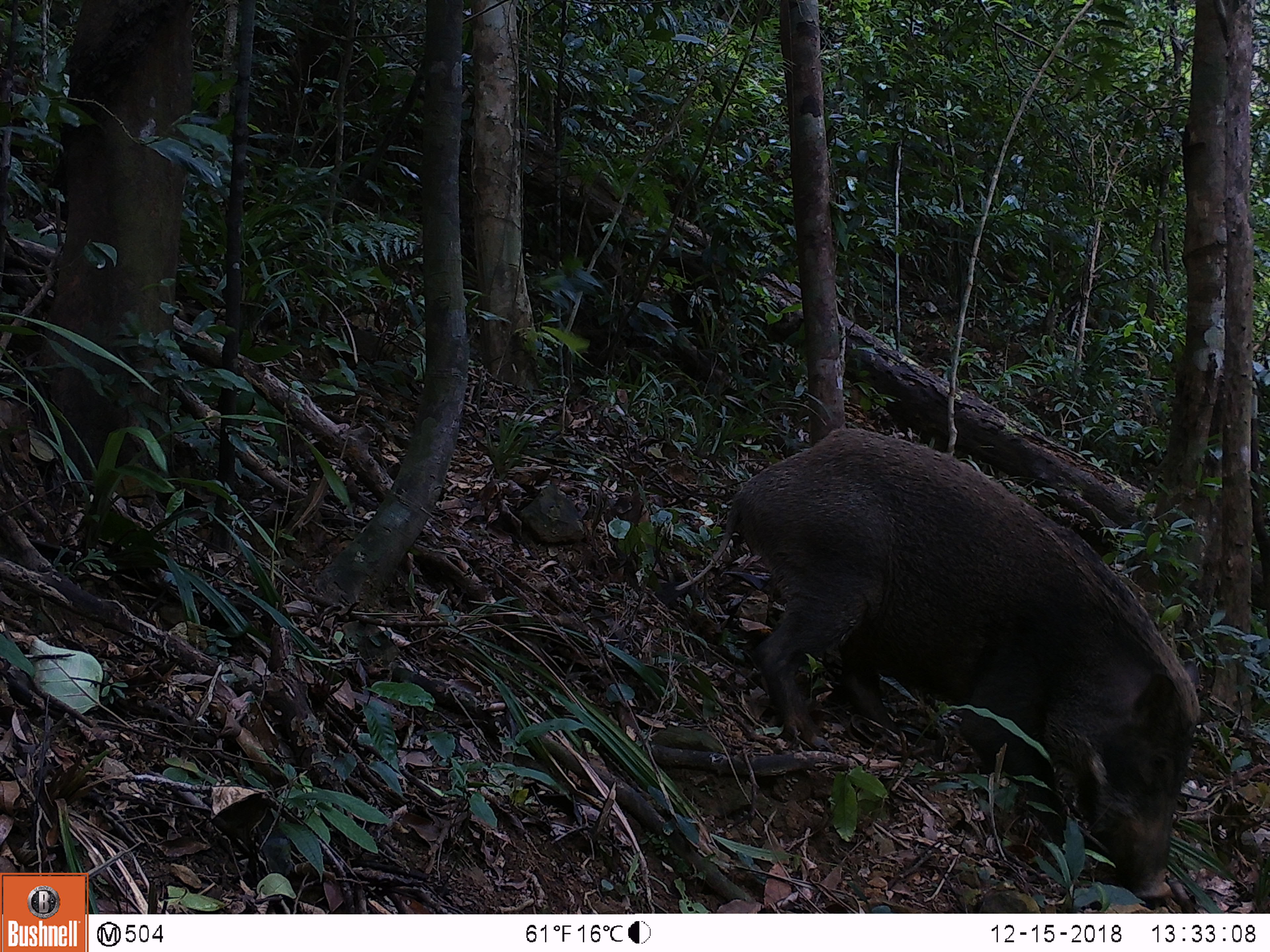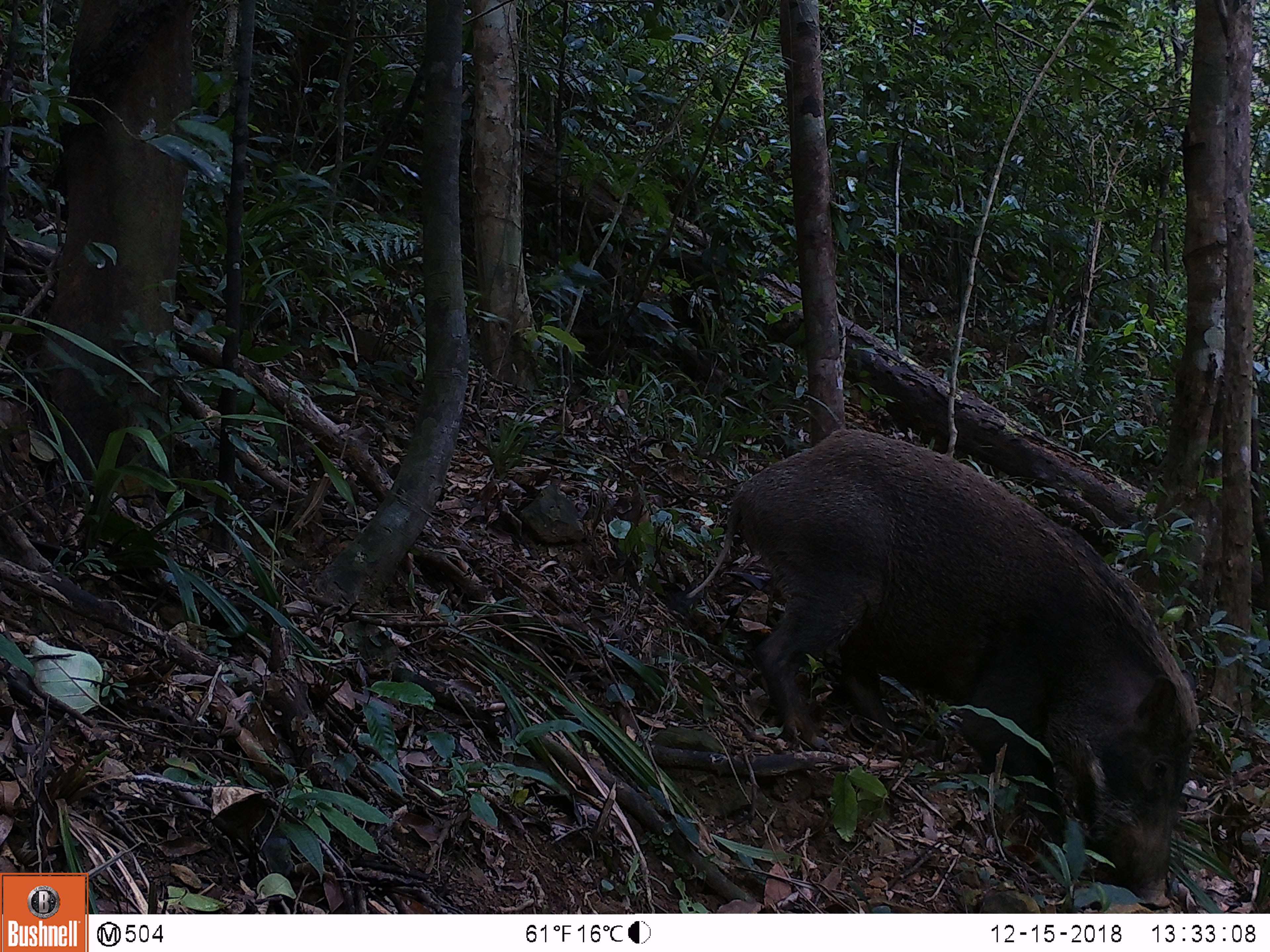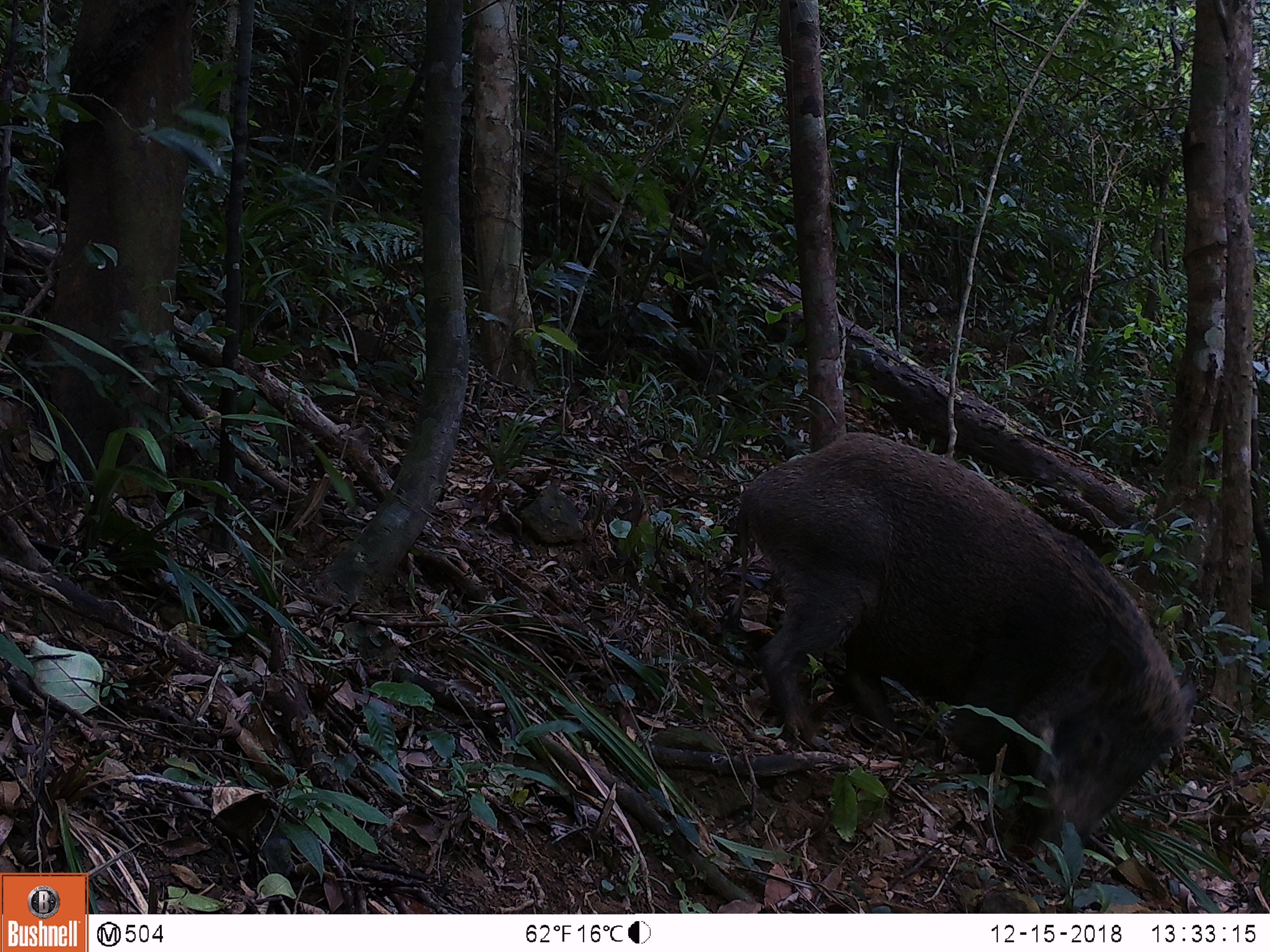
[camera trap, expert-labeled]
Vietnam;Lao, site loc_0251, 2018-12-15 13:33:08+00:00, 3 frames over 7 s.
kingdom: Animalia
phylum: Chordata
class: Mammalia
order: Artiodactyla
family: Suidae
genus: Sus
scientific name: Sus scrofa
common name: eurasian wild pig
Eurasian wild pig (Sus scrofa). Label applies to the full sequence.